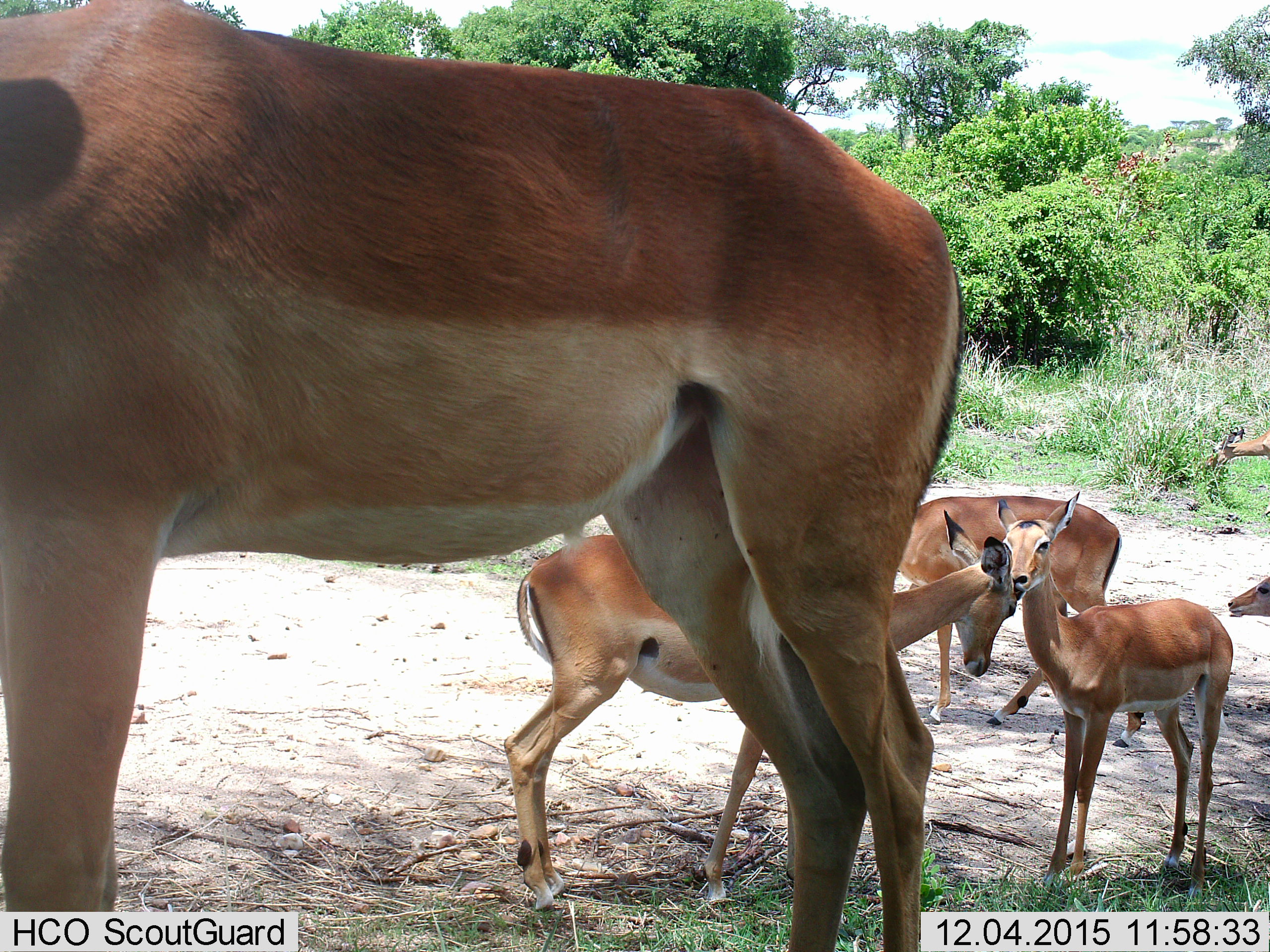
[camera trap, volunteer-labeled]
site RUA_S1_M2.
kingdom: Animalia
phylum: Chordata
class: Mammalia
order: Artiodactyla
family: Bovidae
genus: Aepyceros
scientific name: Aepyceros melampus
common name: impala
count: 6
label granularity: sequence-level